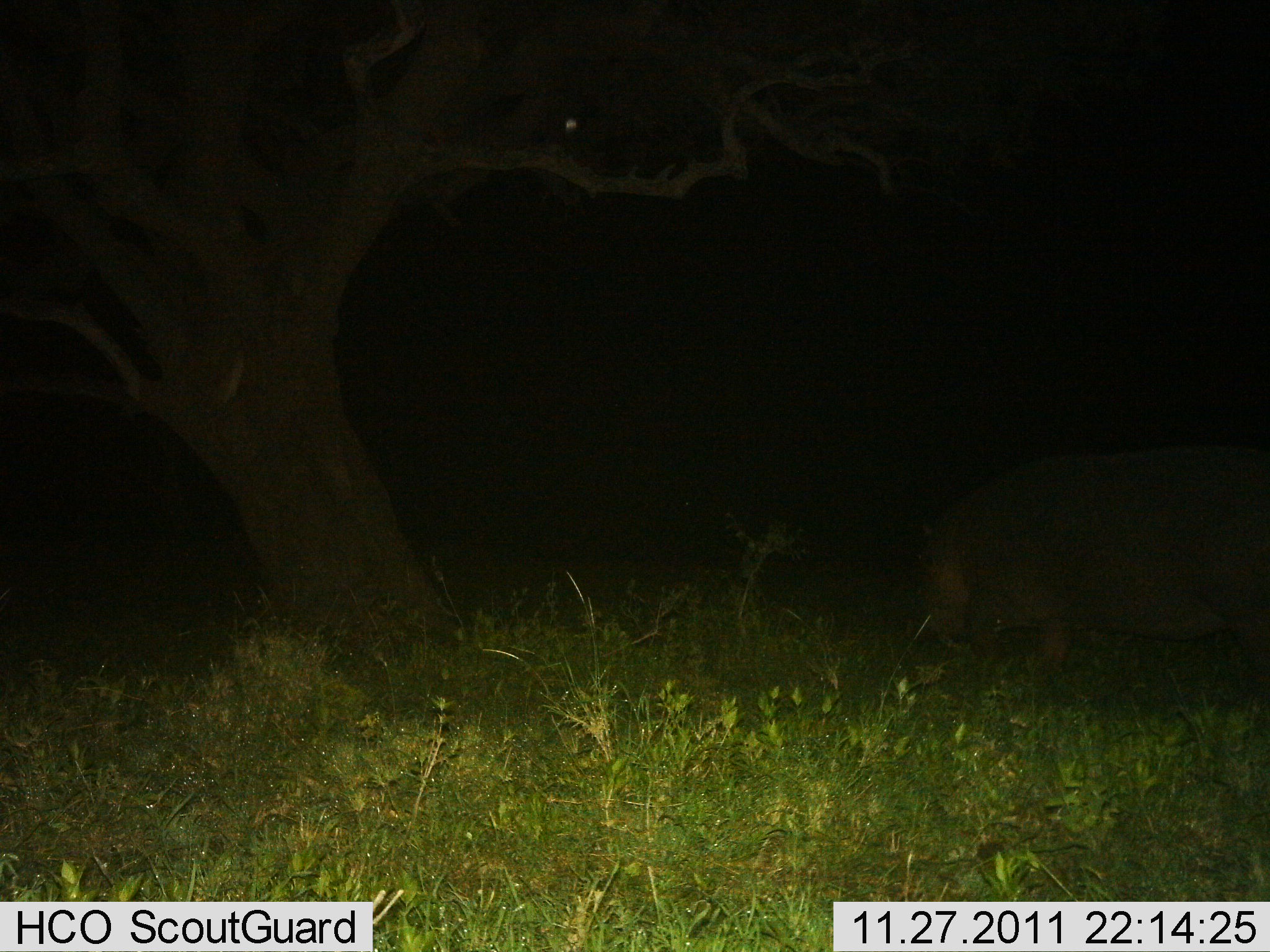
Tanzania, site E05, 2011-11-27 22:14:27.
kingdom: Animalia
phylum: Chordata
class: Mammalia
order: Artiodactyla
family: Hippopotamidae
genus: Hippopotamus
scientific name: Hippopotamus amphibius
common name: hippopotamus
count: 1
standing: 60%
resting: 0%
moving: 0%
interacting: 0%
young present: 0%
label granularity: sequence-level